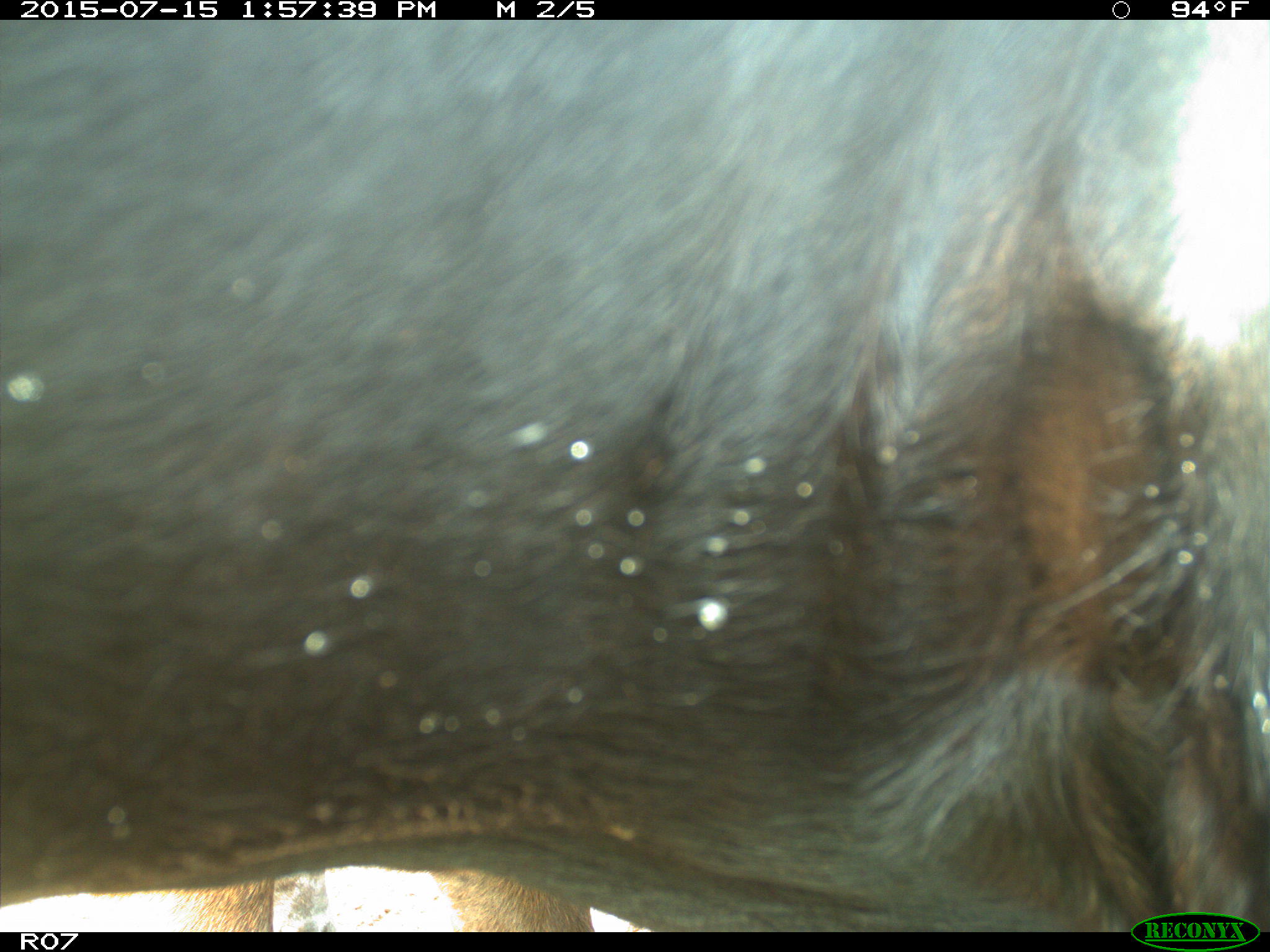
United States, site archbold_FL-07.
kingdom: Animalia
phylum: Chordata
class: Mammalia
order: Artiodactyla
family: Bovidae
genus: Bos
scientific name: Bos taurus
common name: domestic cow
Bos taurus (domestic cow).